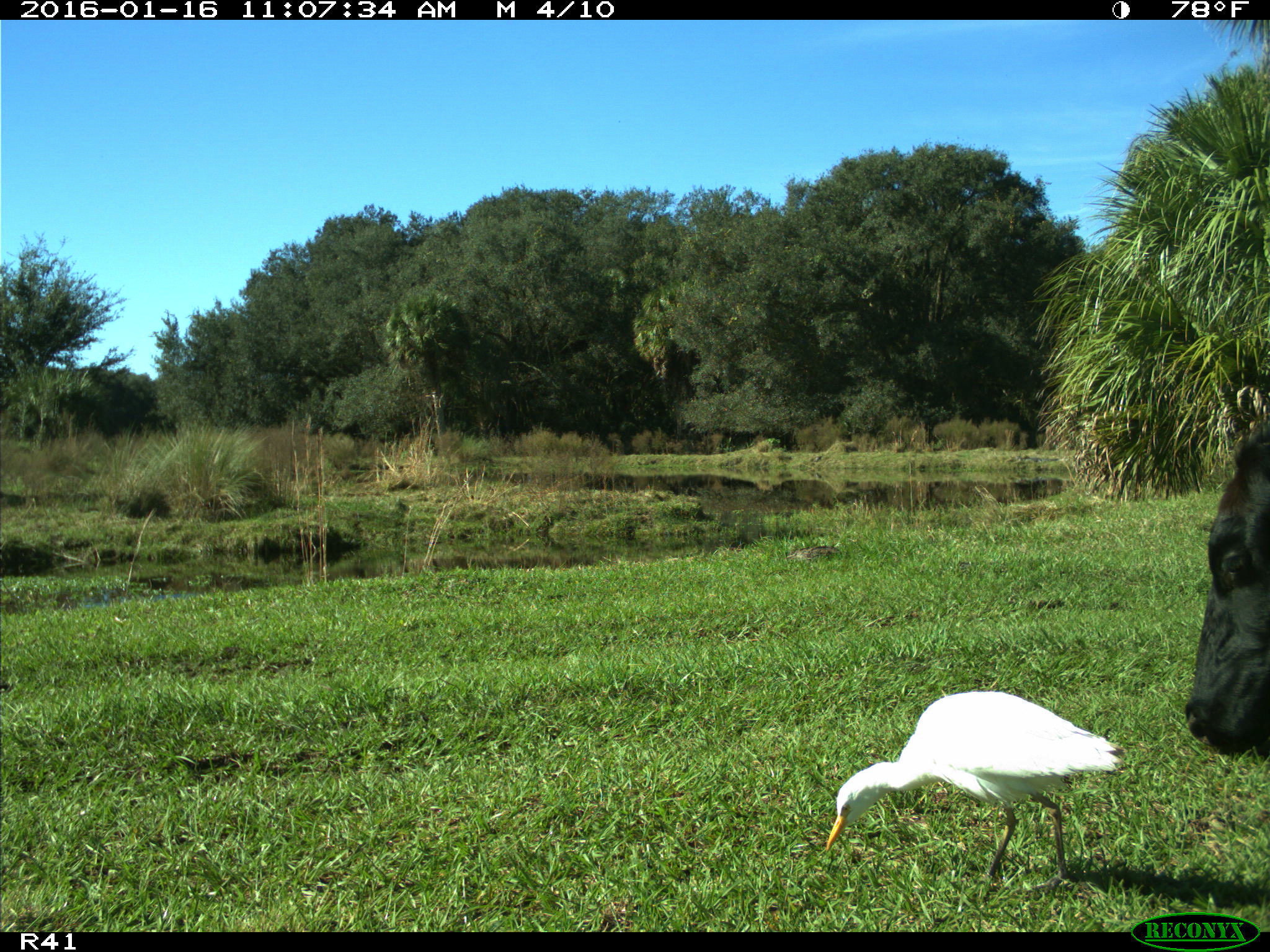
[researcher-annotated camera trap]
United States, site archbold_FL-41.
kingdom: Animalia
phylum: Chordata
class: Mammalia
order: Artiodactyla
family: Bovidae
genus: Bos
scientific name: Bos taurus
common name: domestic cow